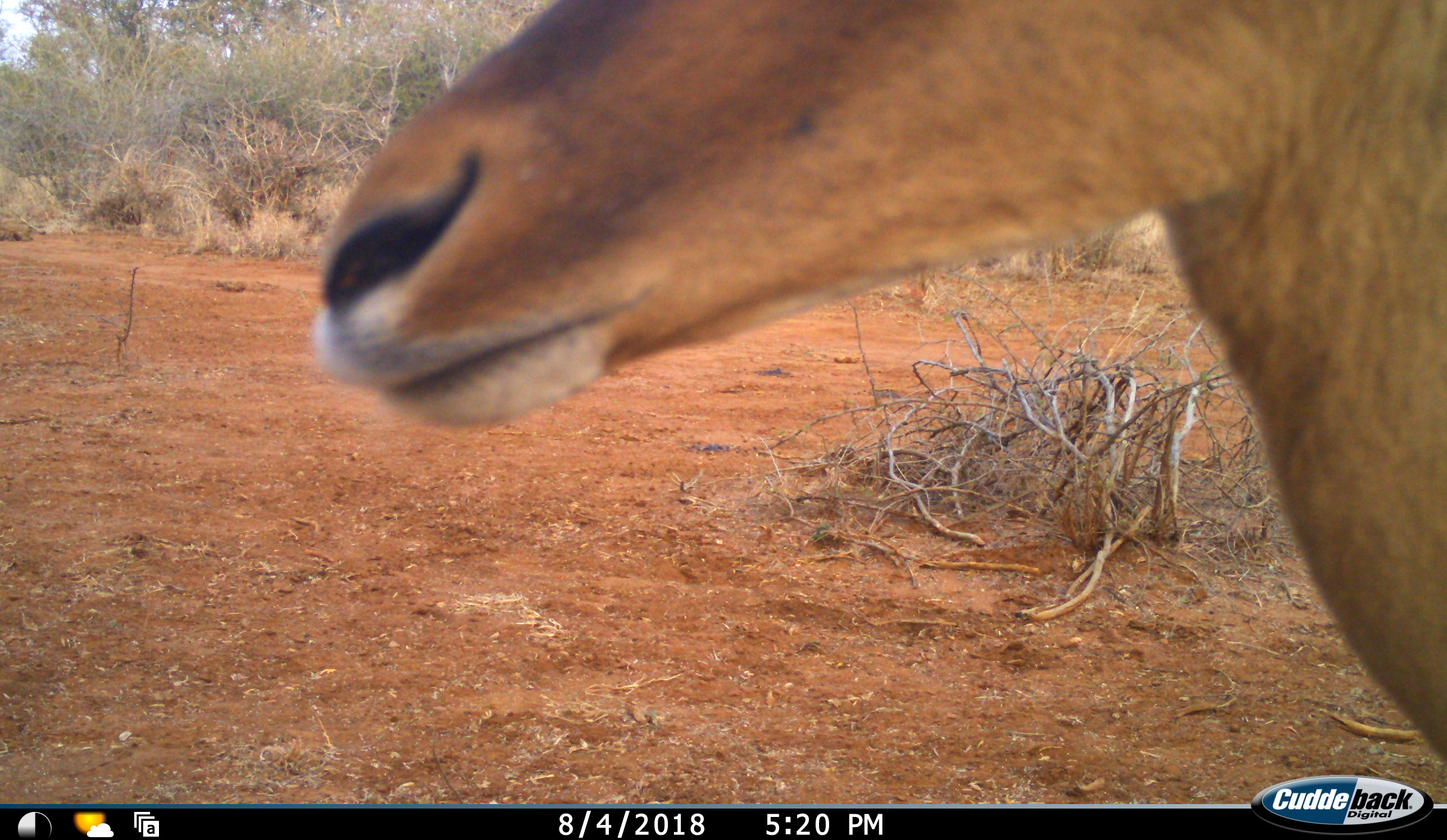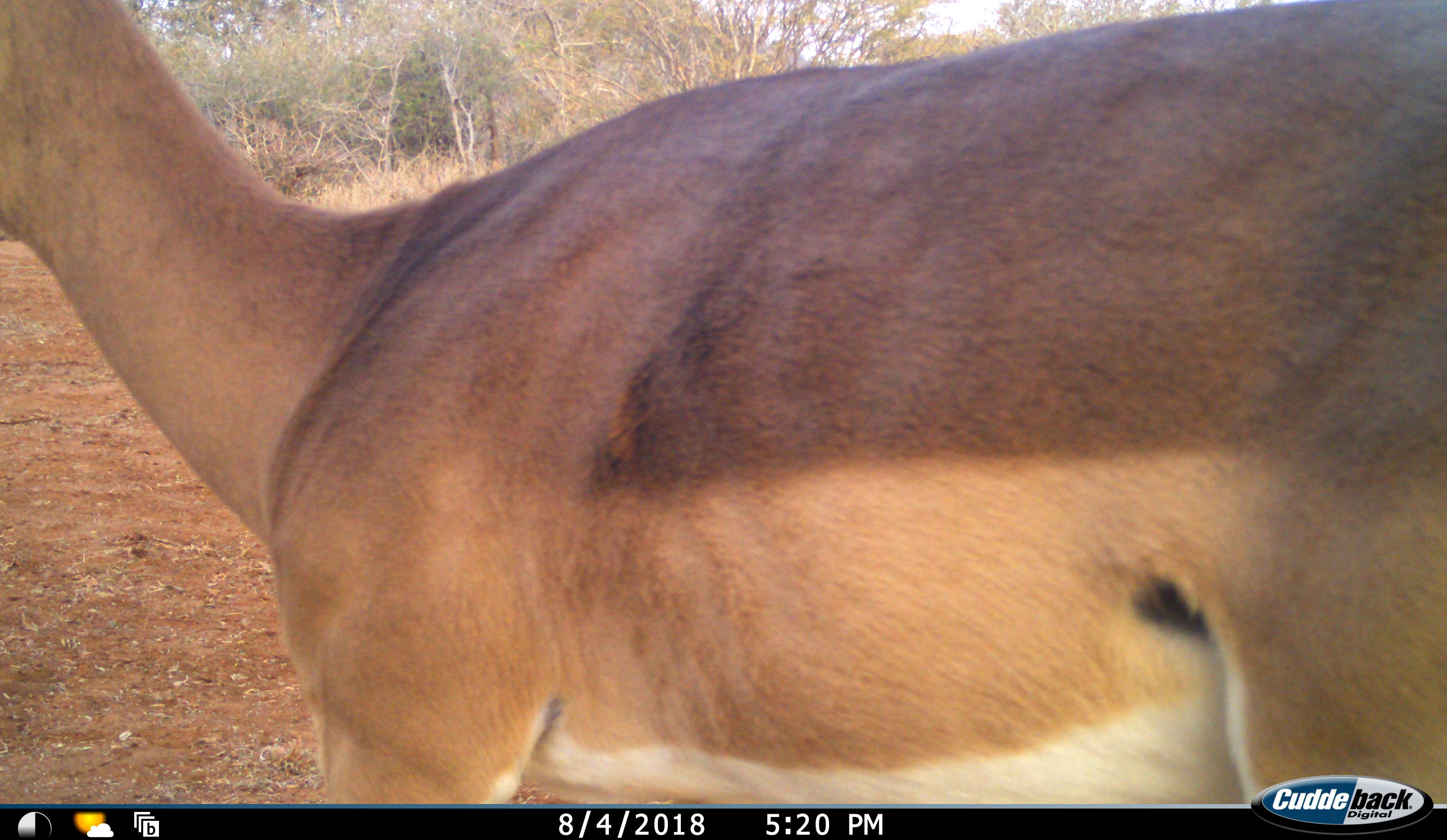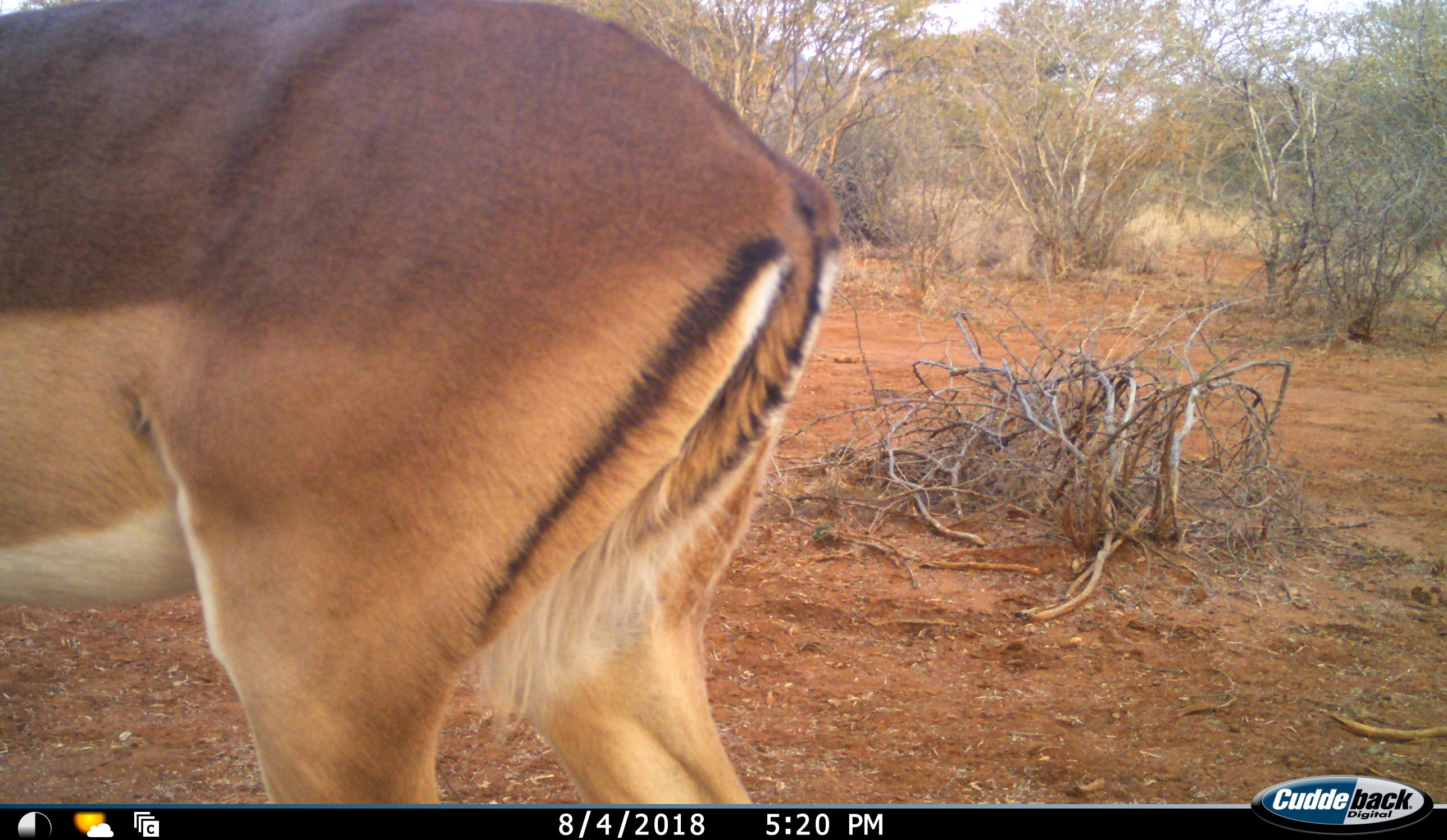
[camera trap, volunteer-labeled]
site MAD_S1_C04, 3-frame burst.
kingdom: Animalia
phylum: Chordata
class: Mammalia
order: Artiodactyla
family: Bovidae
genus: Aepyceros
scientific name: Aepyceros melampus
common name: impala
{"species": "impala (Aepyceros melampus)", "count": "1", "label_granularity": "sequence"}